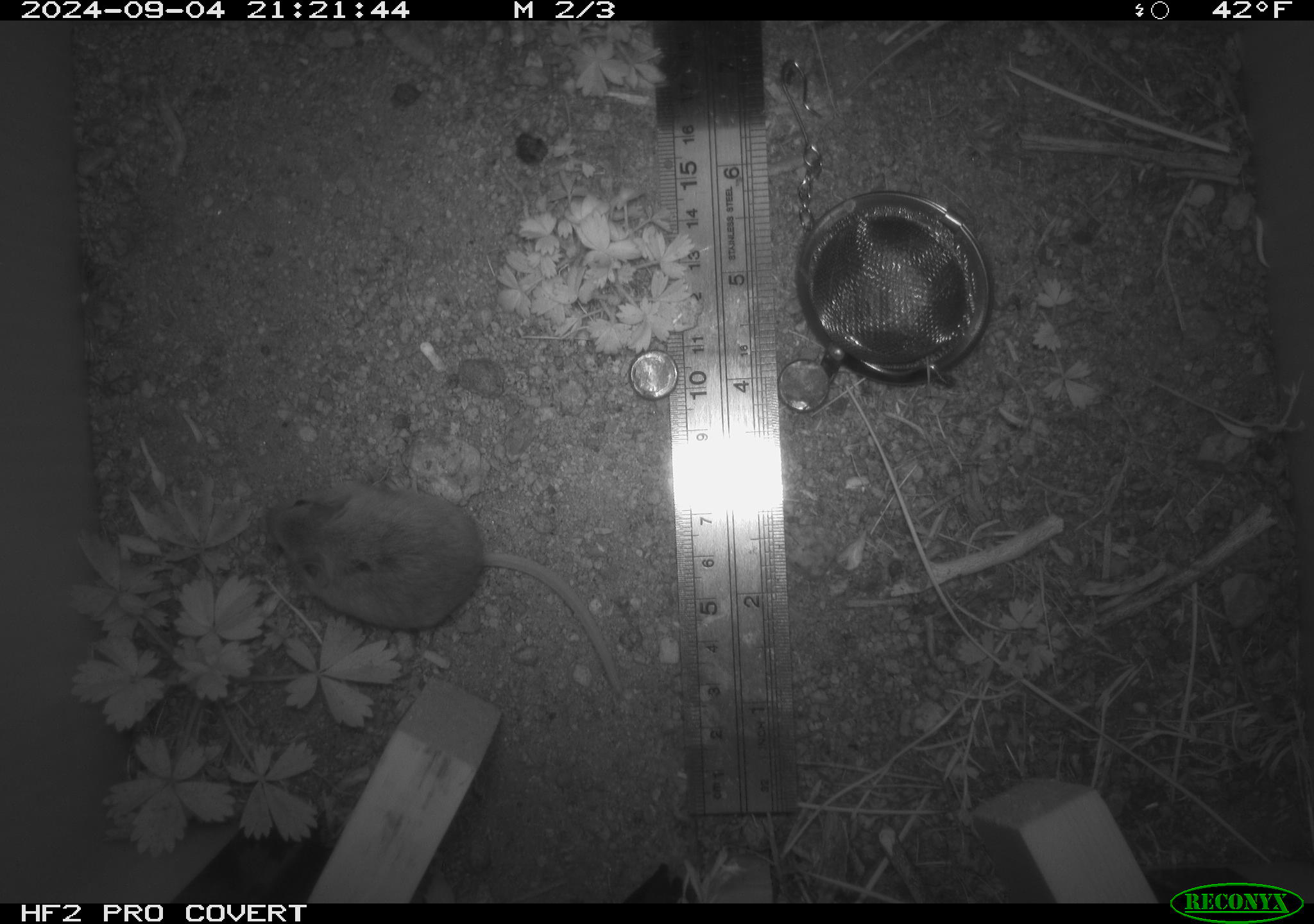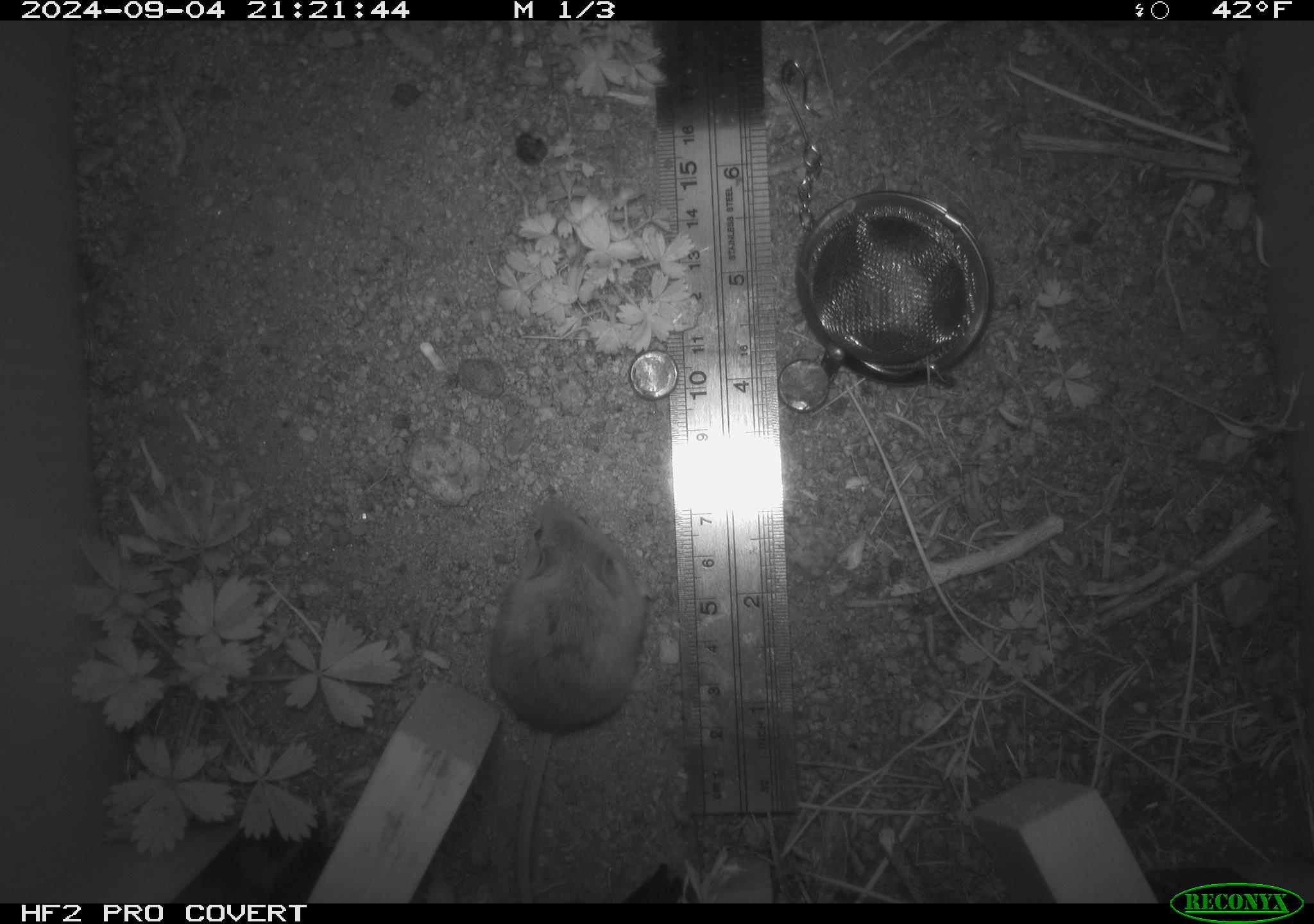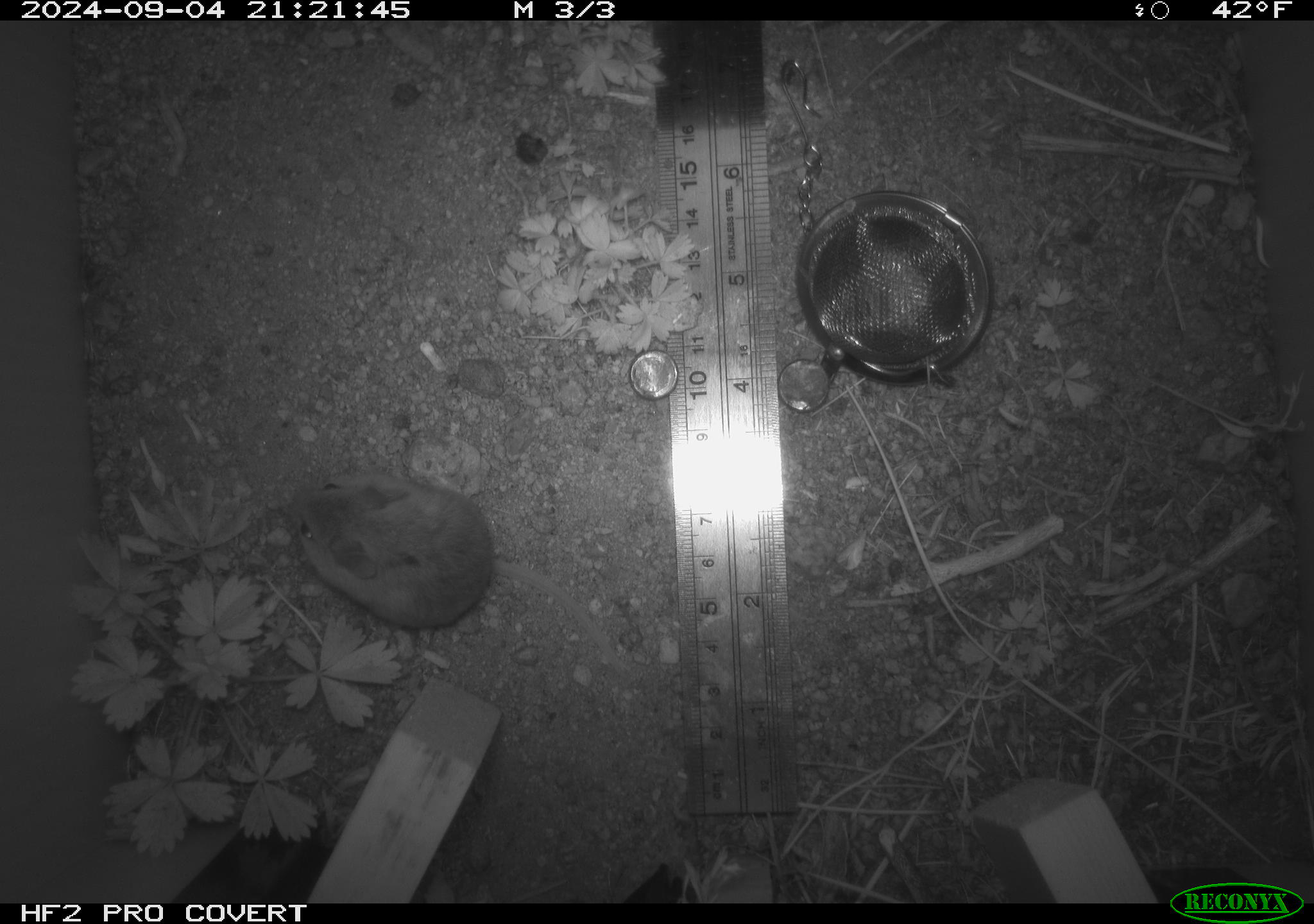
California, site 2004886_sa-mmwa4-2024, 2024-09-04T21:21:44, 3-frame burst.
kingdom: Animalia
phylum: Chordata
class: Mammalia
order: Rodentia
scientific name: Rodentia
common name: mouse species